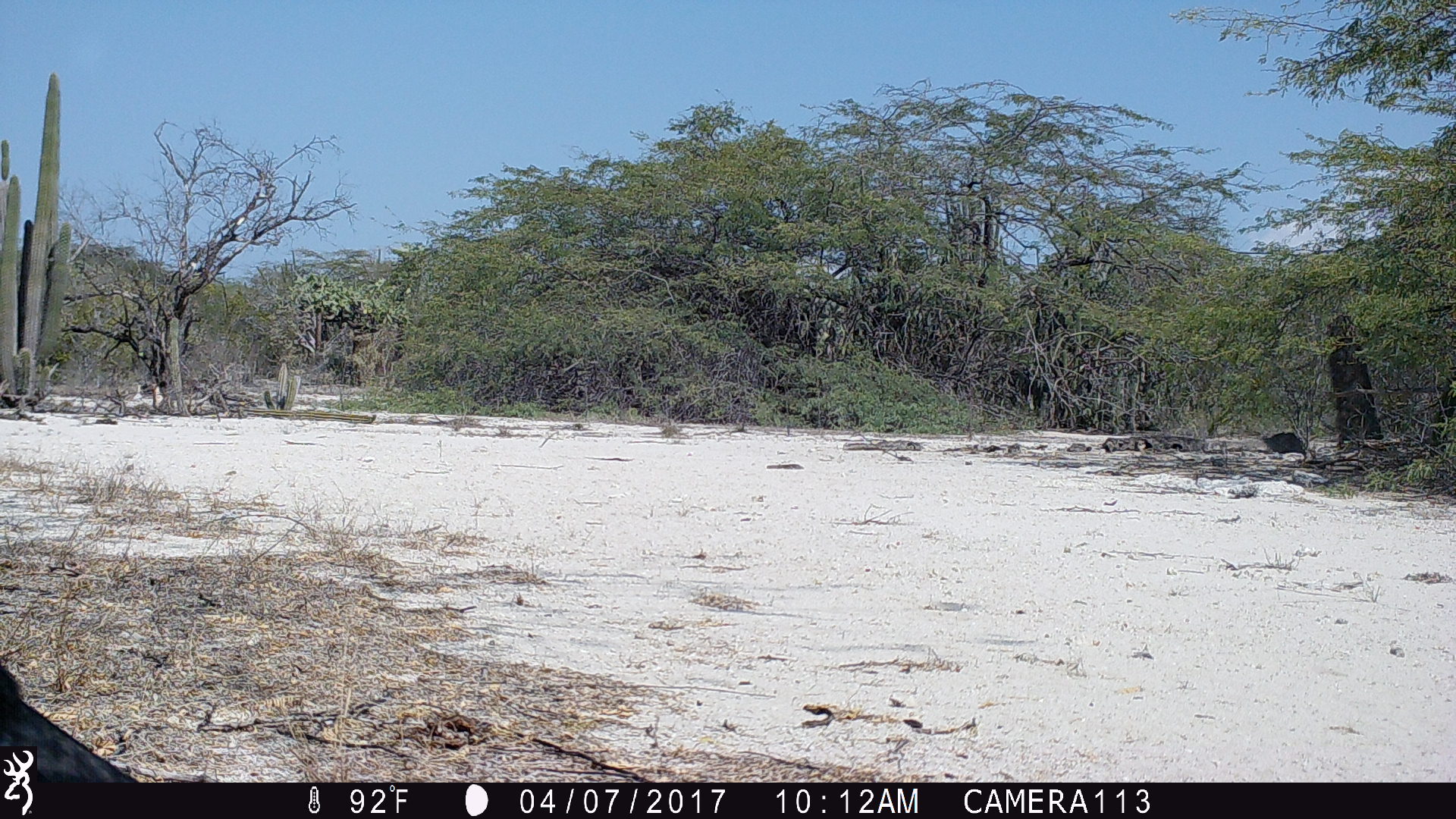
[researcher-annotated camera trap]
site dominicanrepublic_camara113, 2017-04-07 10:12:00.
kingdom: Animalia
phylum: Chordata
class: Aves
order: Passeriformes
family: Corvidae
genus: Corvus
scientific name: Corvus corax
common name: raven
Raven (Corvus corax).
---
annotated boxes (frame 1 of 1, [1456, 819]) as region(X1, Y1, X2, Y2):
raven: region(33, 708, 137, 780)